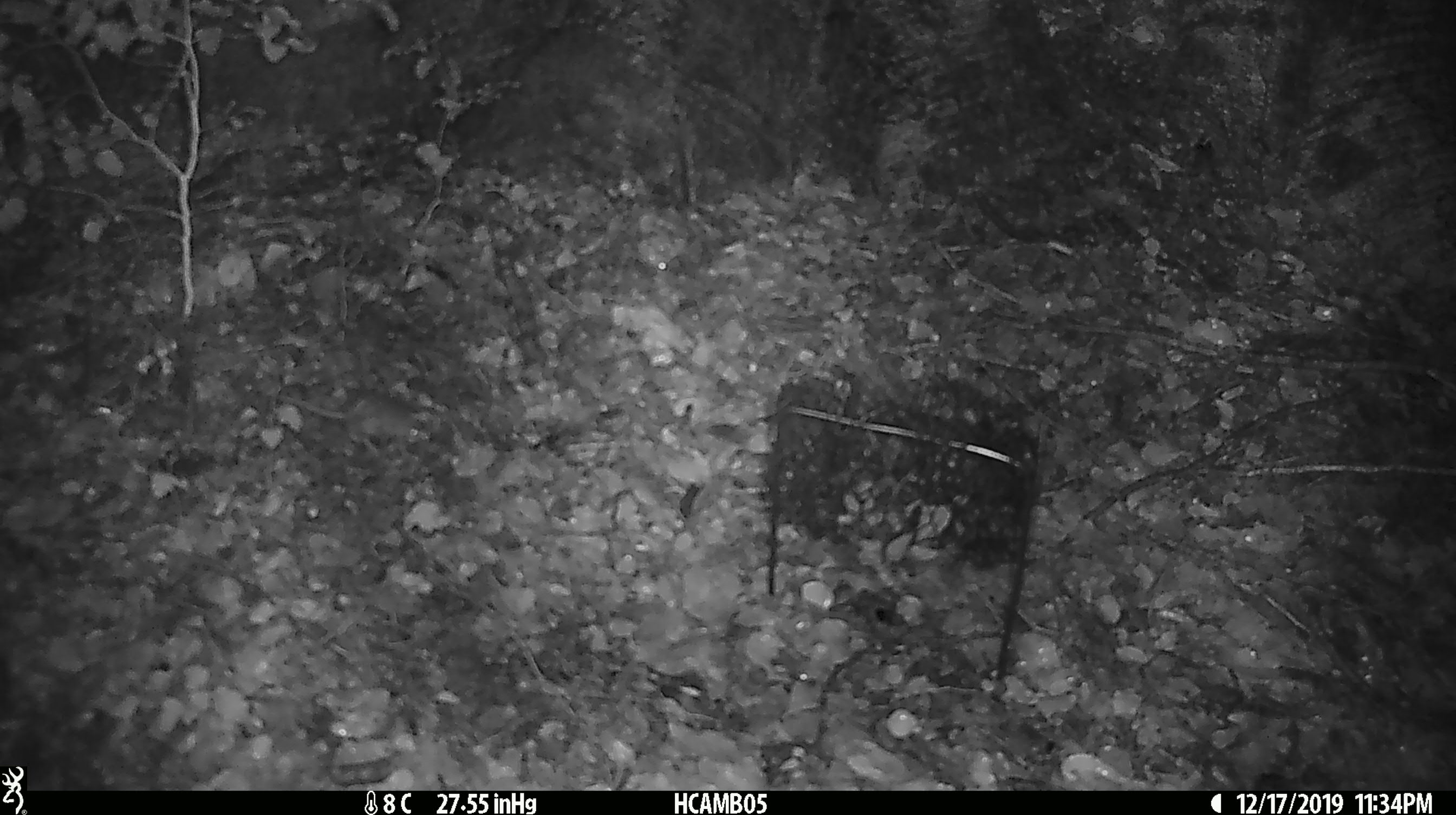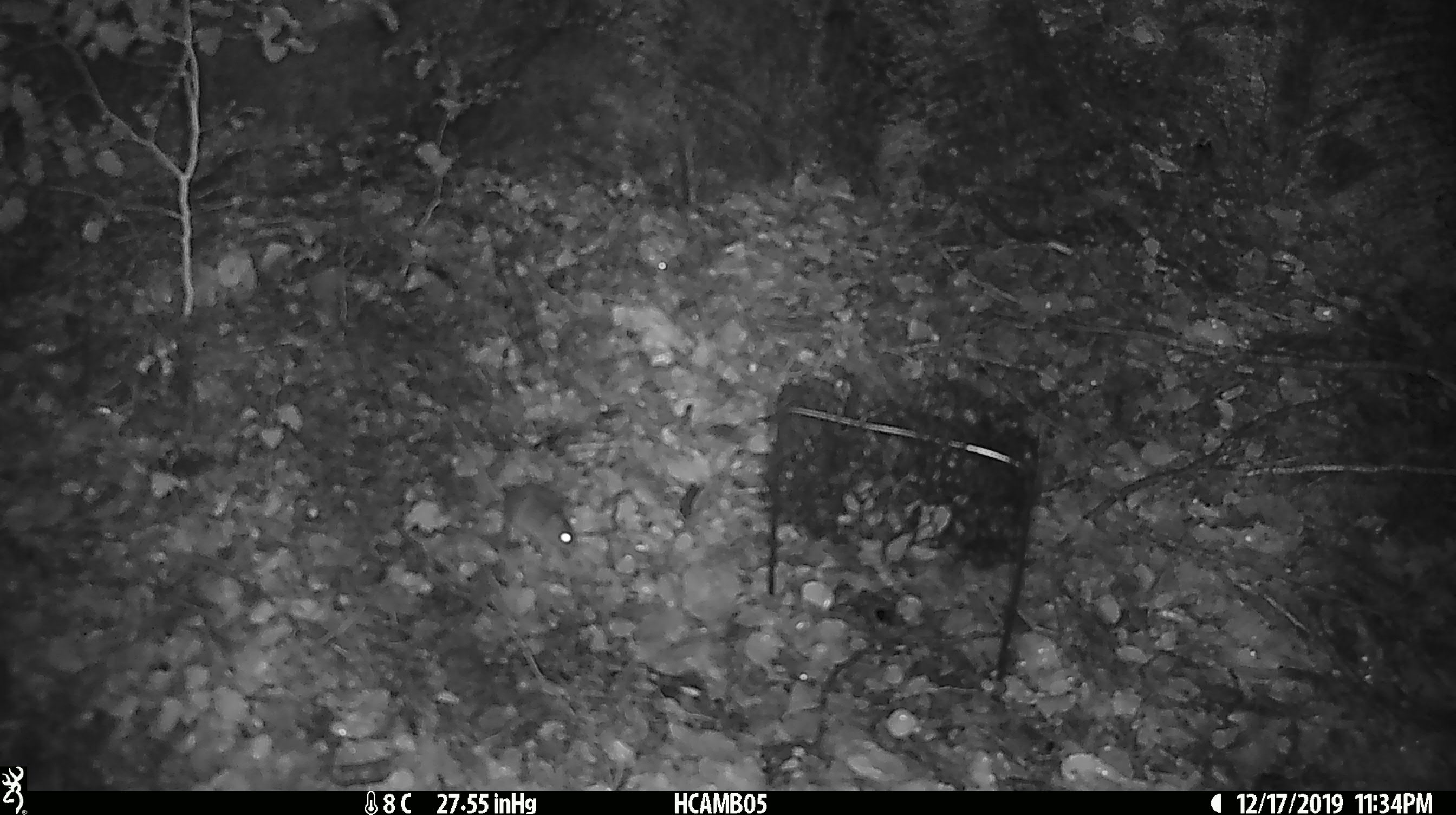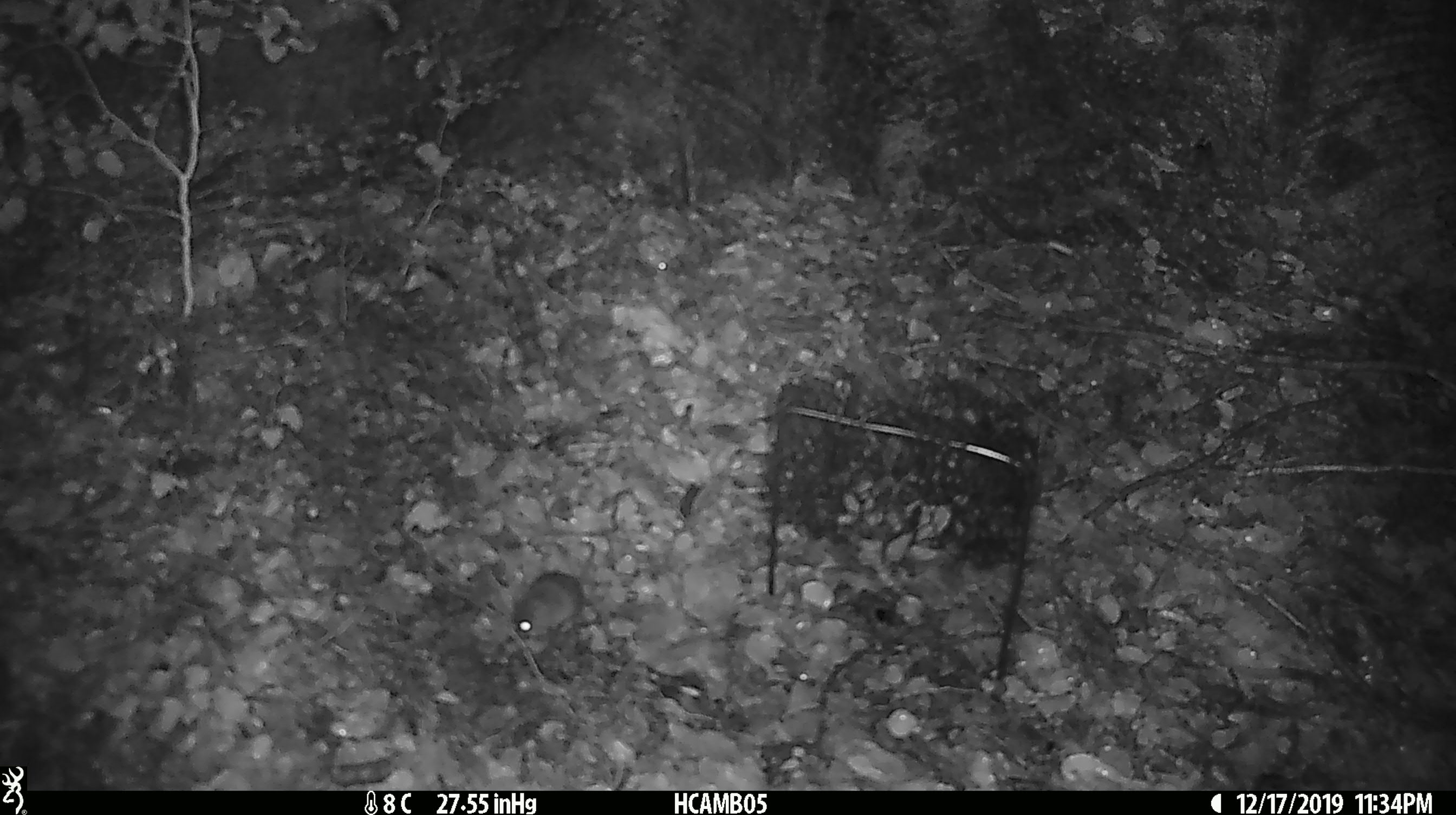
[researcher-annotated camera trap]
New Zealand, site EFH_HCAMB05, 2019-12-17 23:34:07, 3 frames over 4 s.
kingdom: Animalia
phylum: Chordata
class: Mammalia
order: Rodentia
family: Muridae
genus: Mus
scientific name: Mus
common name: mouse